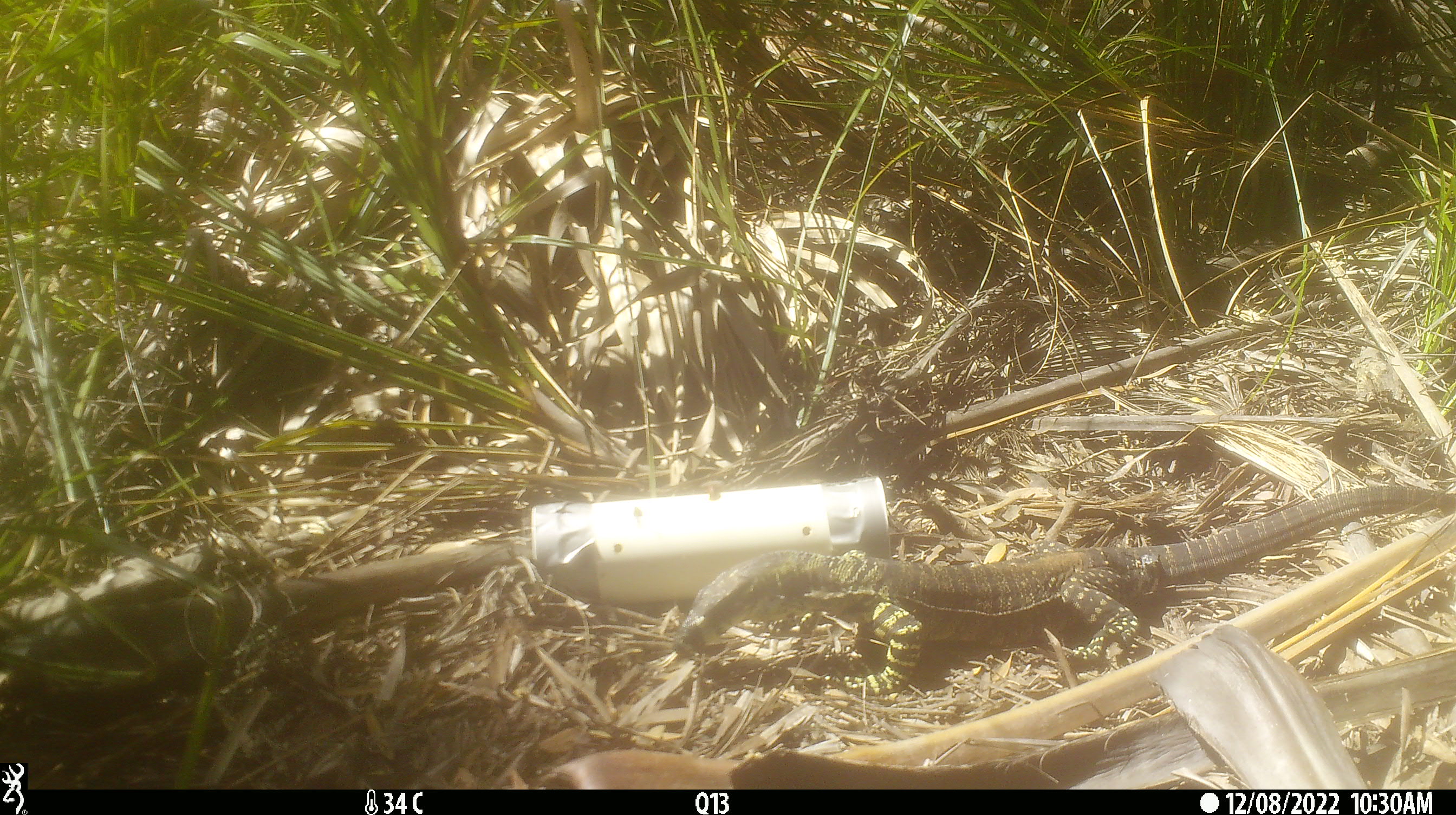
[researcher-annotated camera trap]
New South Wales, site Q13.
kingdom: Animalia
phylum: Chordata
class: Reptilia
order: Squamata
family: Varanidae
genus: Varanus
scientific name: Varanus varius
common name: lace monitor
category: goanna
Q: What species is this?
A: Goanna (lace monitor) (Varanus varius).